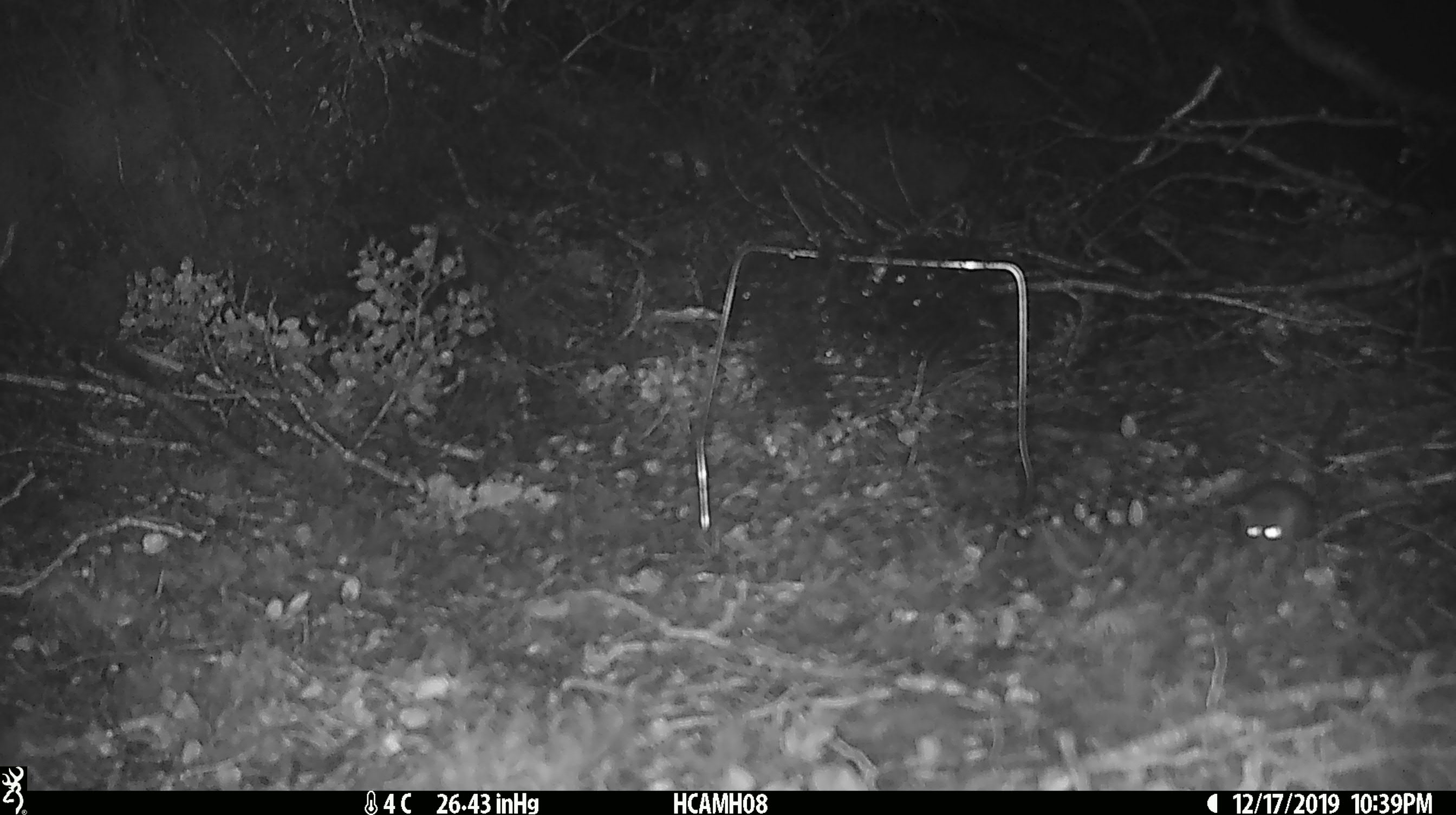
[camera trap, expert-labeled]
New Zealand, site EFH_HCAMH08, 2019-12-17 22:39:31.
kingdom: Animalia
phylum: Chordata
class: Mammalia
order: Rodentia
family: Muridae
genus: Mus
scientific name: Mus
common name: mouse